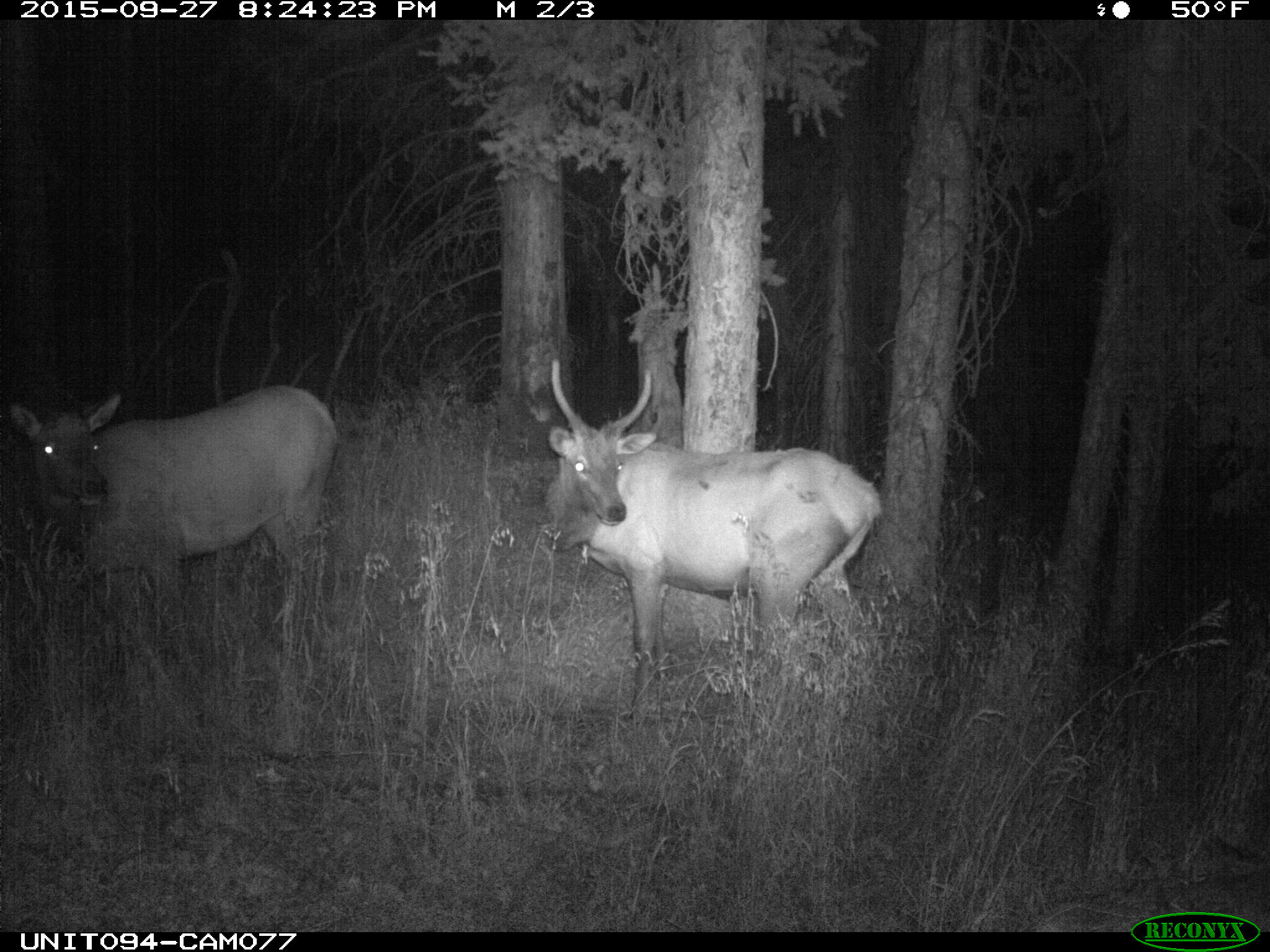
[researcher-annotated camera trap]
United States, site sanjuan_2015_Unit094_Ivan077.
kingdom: Animalia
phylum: Chordata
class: Mammalia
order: Artiodactyla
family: Cervidae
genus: Cervus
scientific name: Cervus elaphus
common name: red deer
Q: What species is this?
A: Cervus elaphus (red deer).